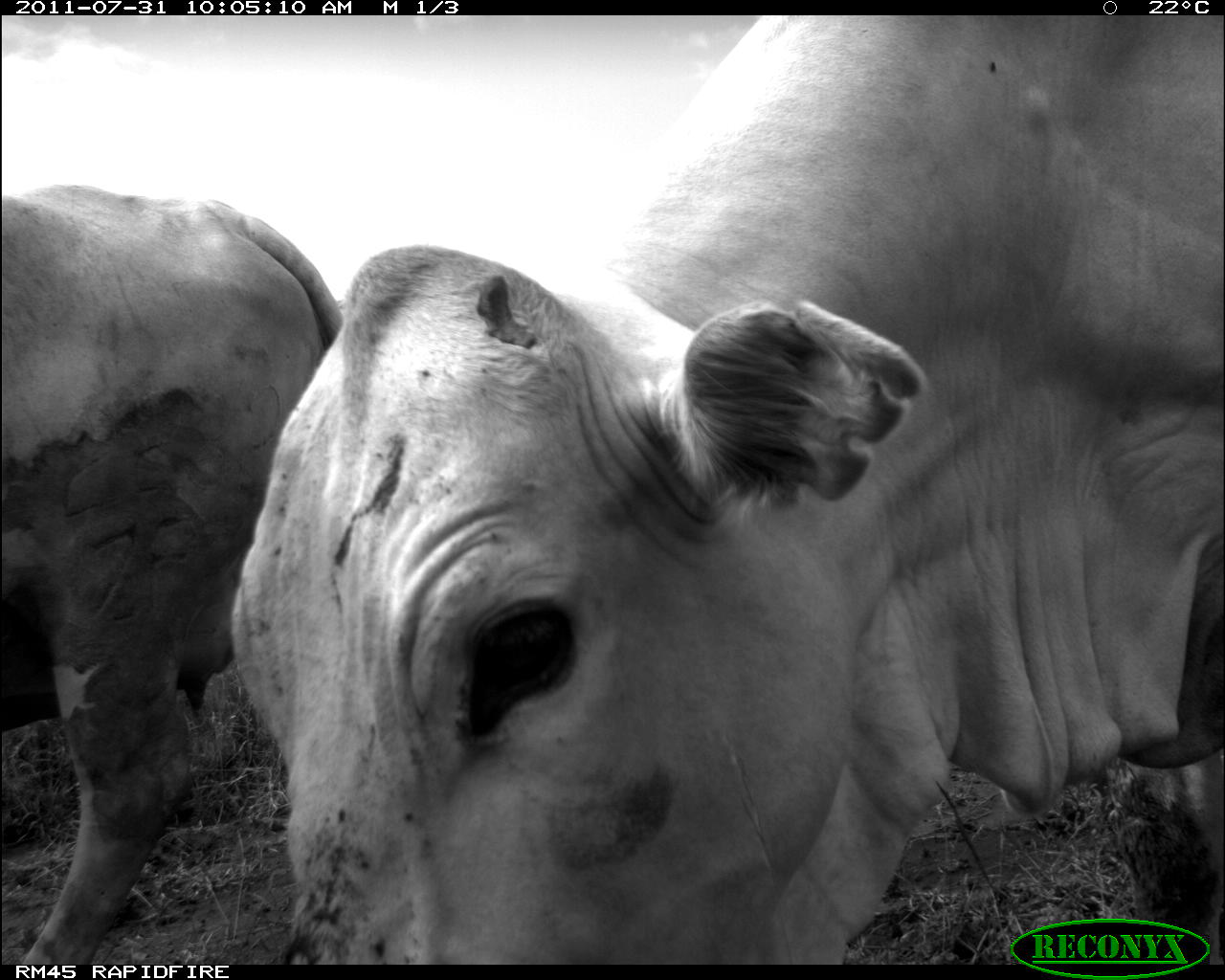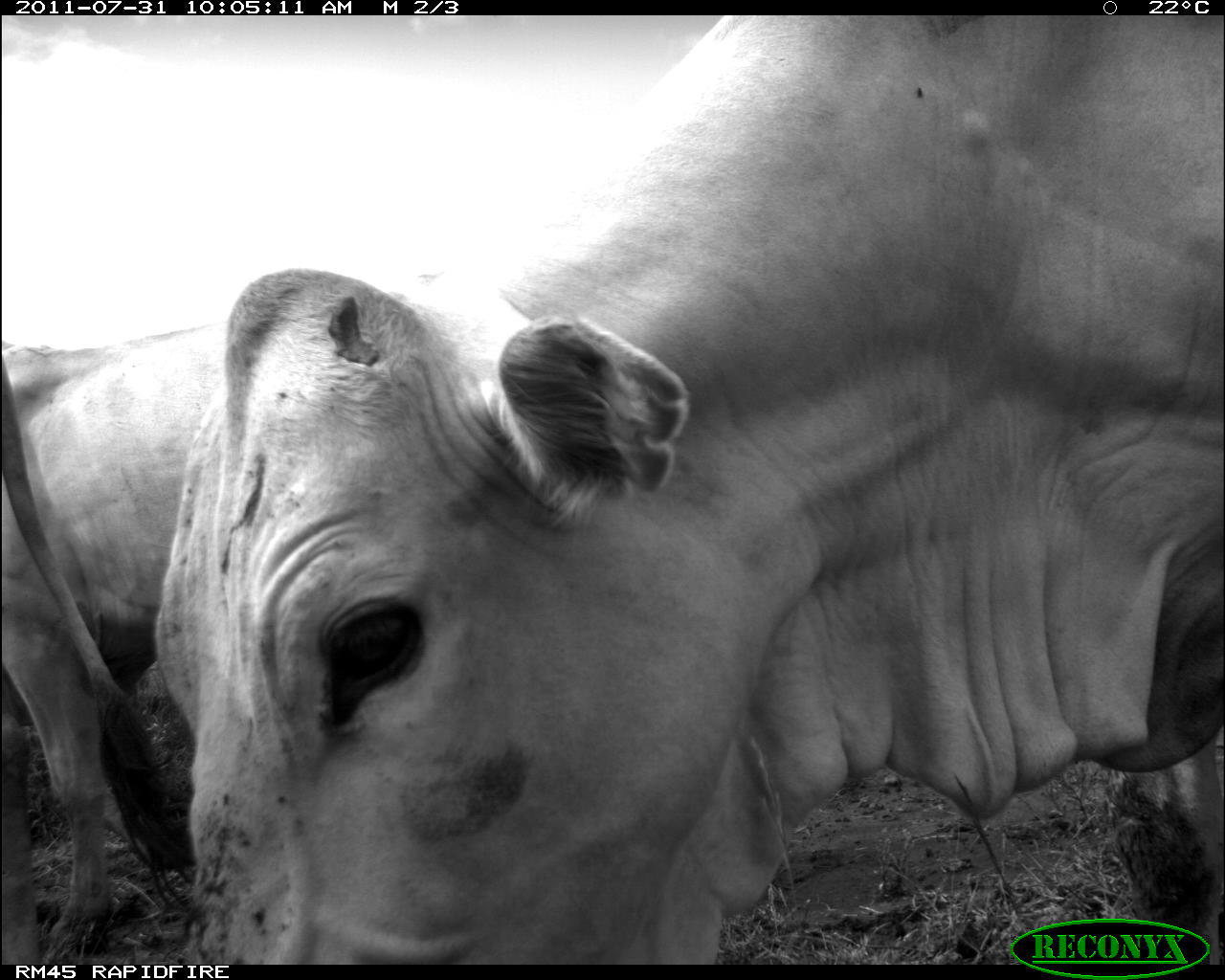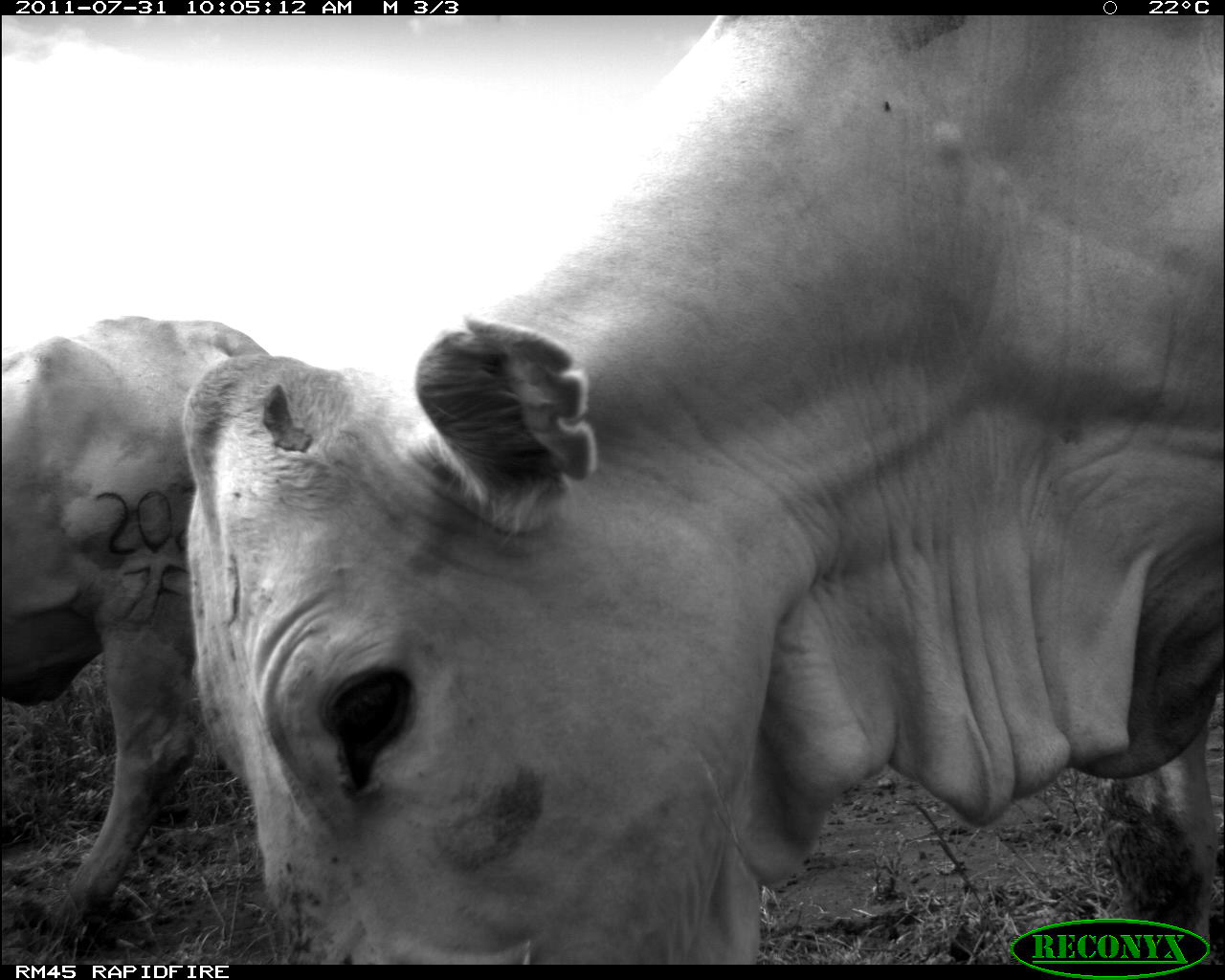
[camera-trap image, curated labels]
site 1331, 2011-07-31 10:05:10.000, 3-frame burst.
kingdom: Animalia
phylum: Chordata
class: Mammalia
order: Artiodactyla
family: Bovidae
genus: Bos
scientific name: Bos taurus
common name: domestic cattle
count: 2